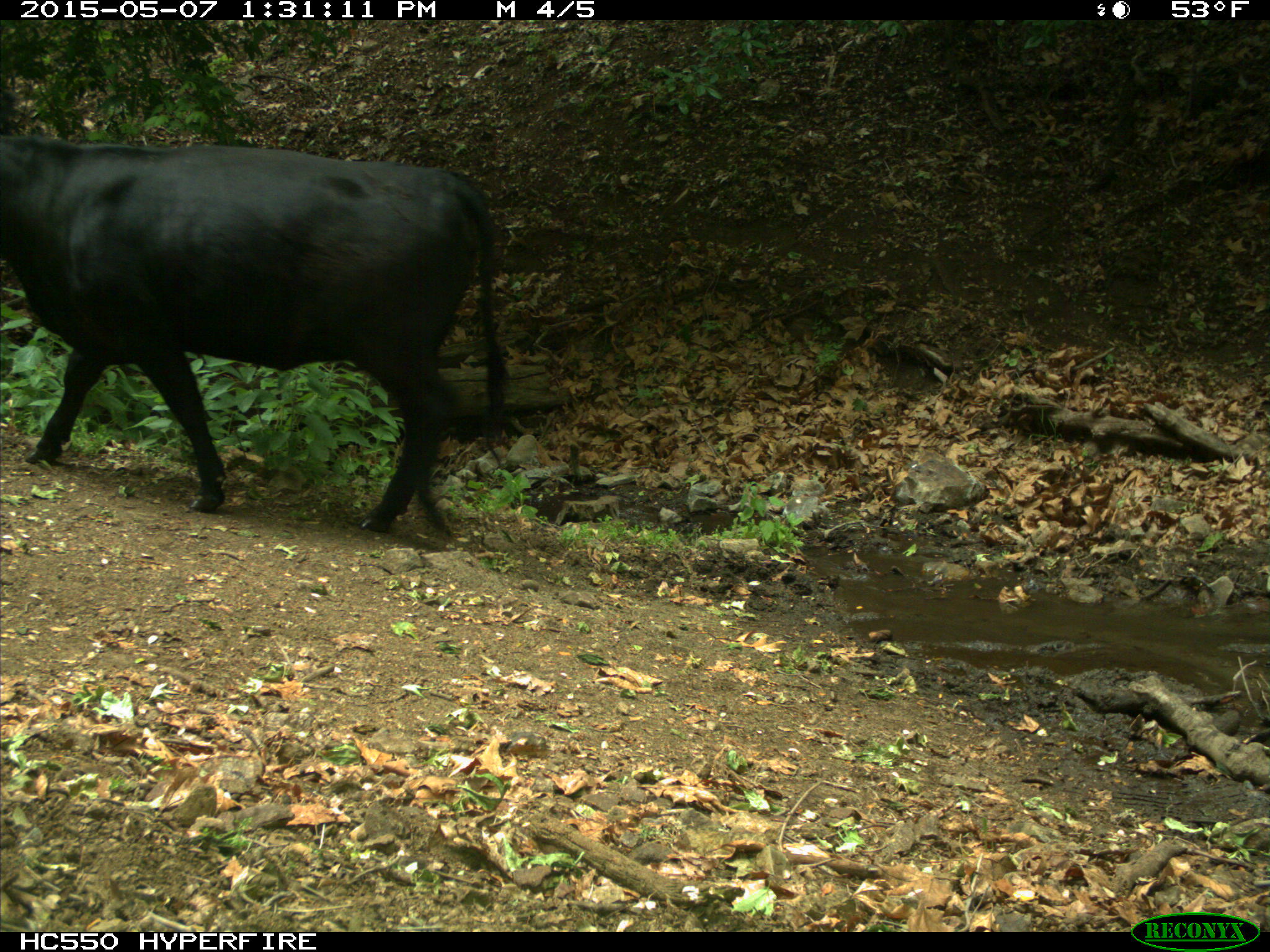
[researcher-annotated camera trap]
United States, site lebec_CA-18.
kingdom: Animalia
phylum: Chordata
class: Mammalia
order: Artiodactyla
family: Bovidae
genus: Bos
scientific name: Bos taurus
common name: domestic cow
Bos taurus (domestic cow).